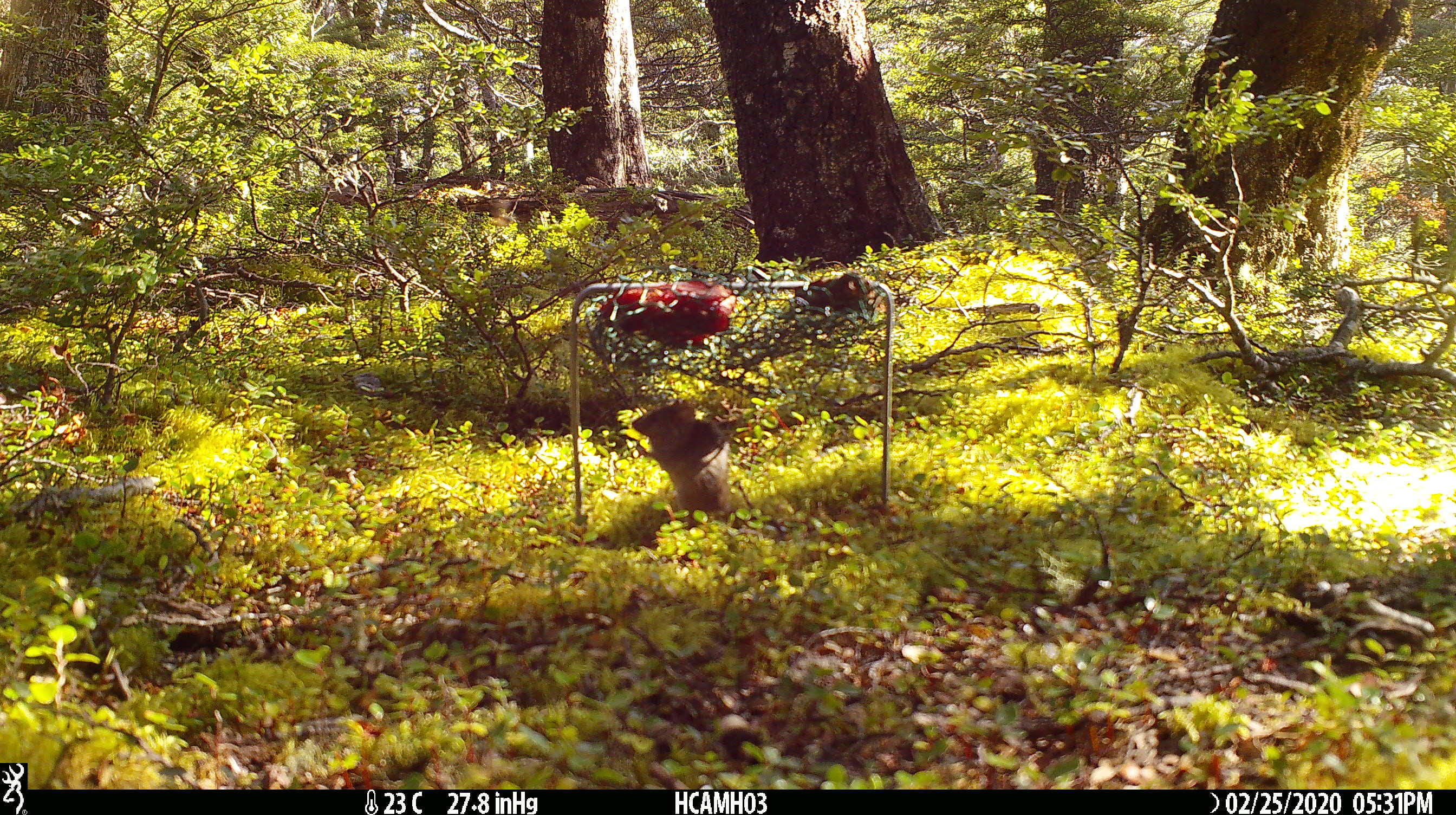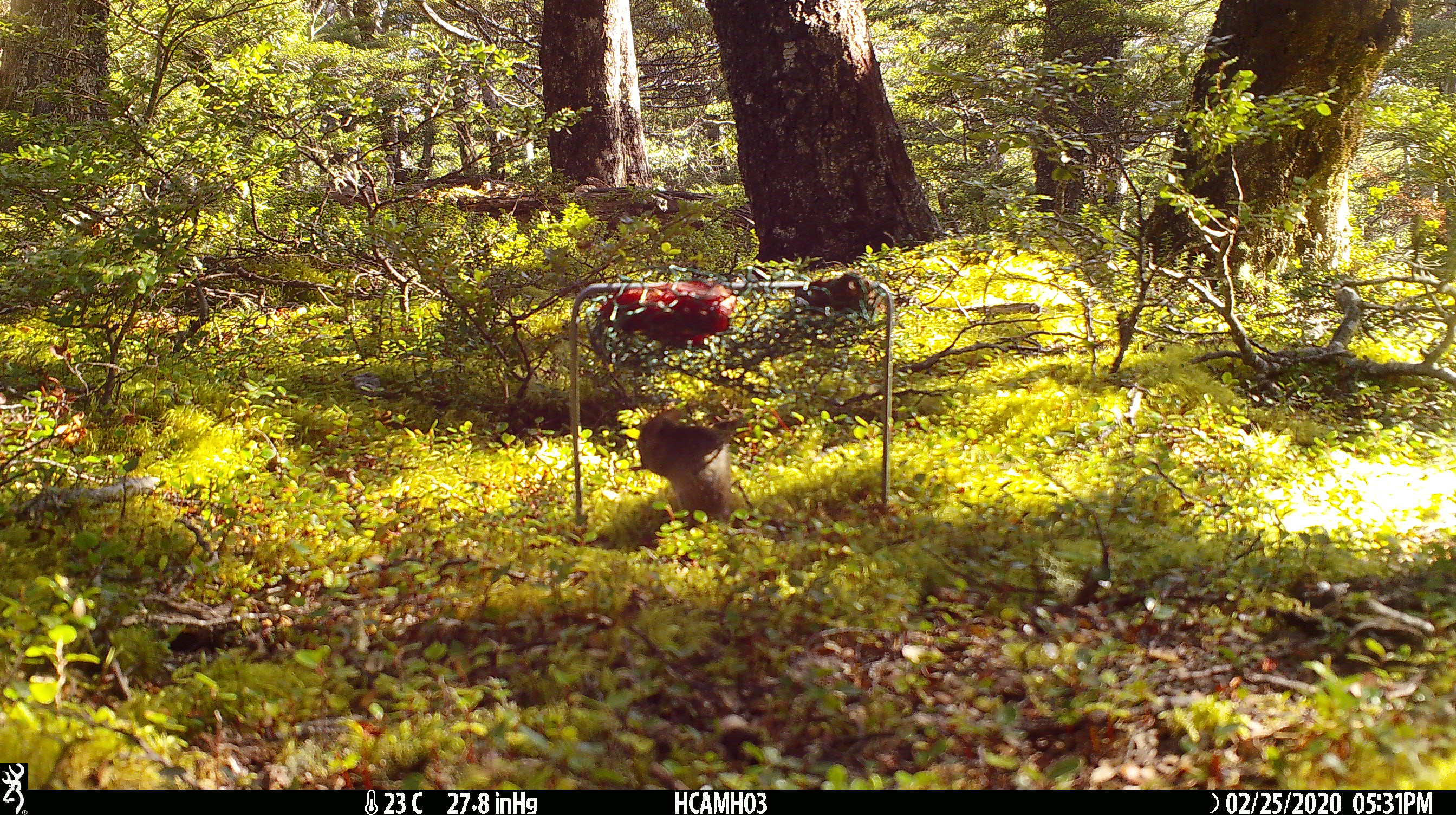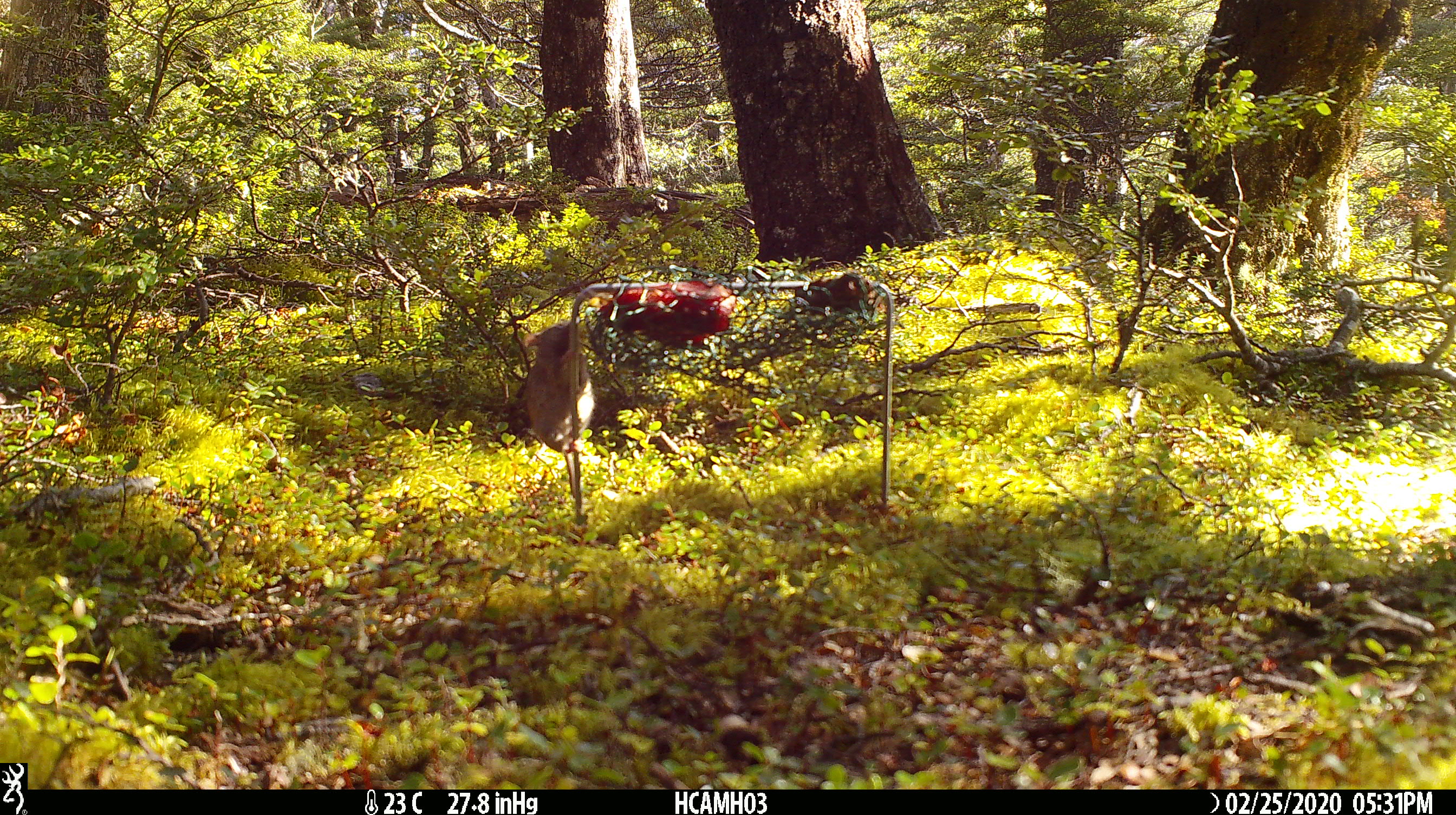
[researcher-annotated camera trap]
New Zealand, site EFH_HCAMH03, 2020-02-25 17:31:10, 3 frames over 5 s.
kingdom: Animalia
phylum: Chordata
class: Mammalia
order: Rodentia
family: Muridae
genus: Mus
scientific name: Mus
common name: mouse